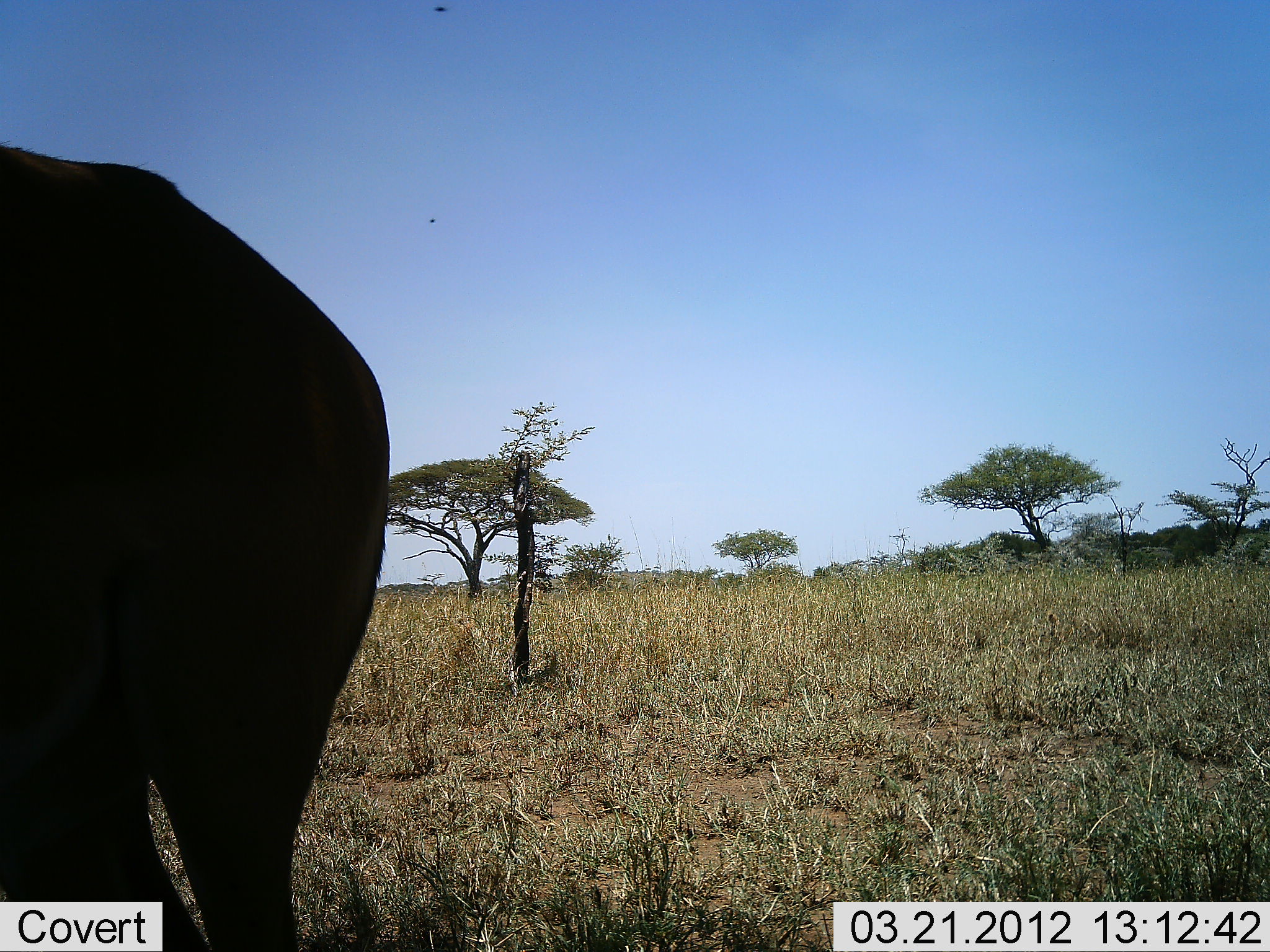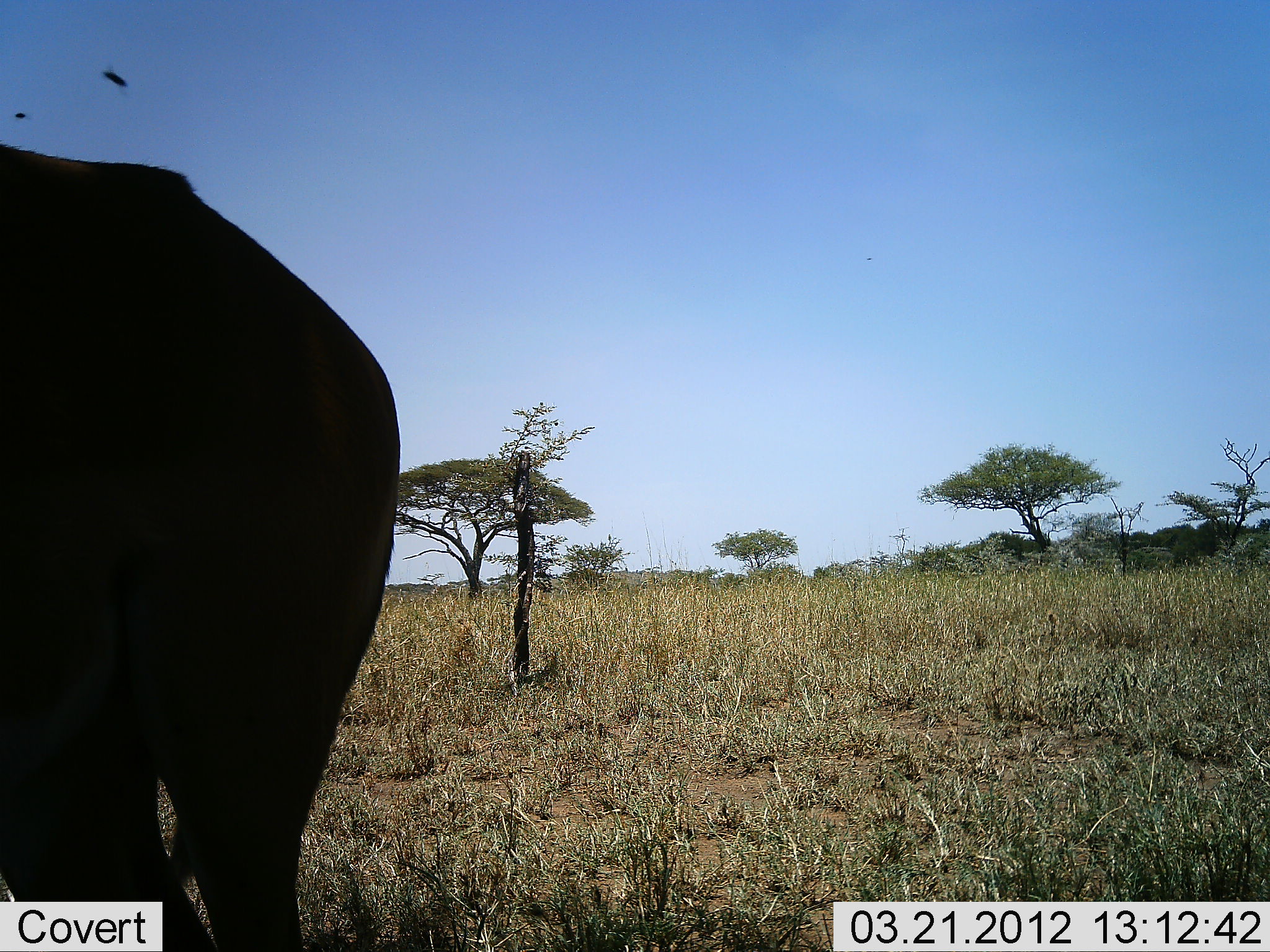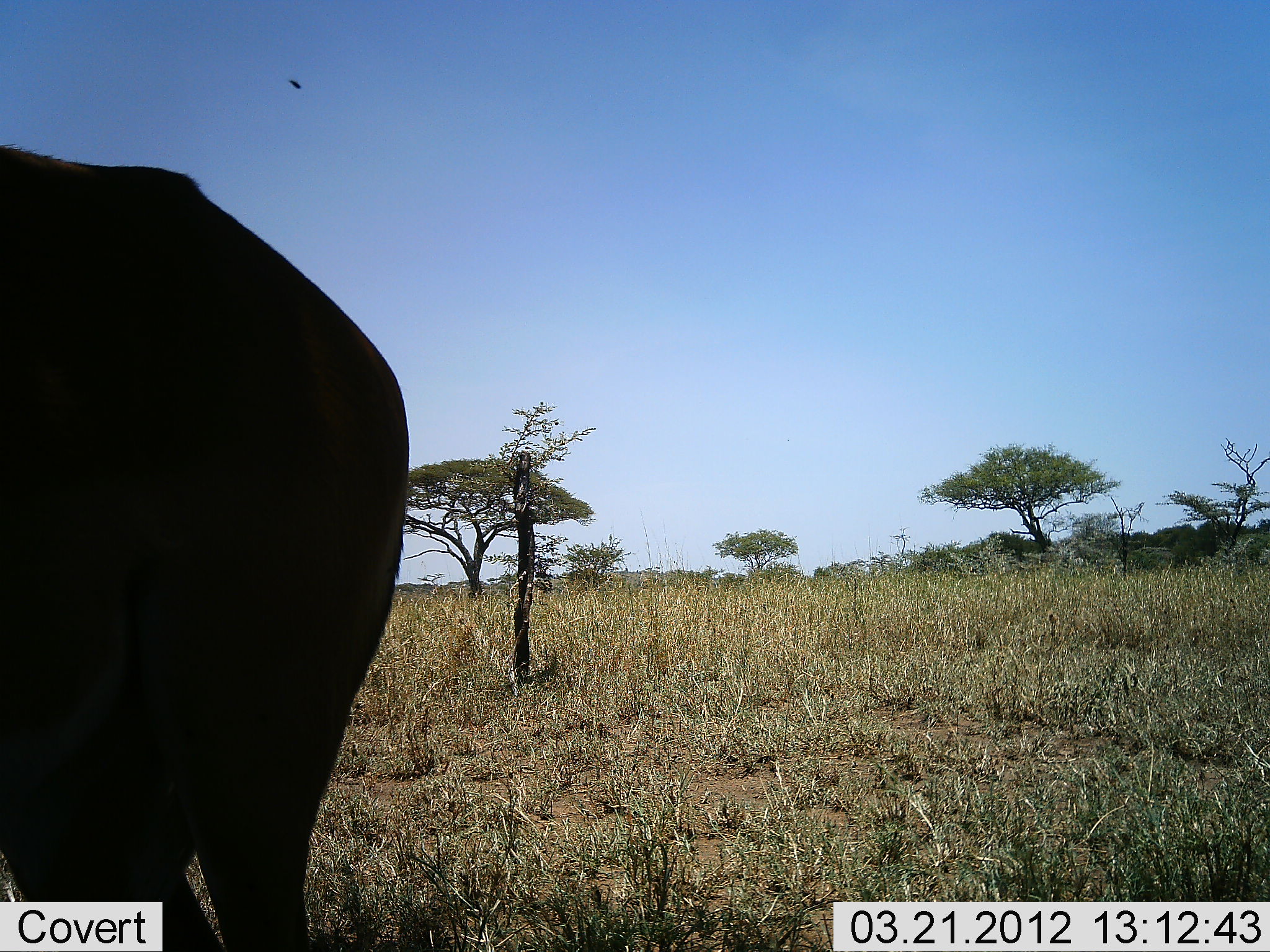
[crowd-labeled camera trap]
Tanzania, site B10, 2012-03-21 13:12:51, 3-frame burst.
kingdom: Animalia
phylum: Chordata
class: Mammalia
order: Artiodactyla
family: Bovidae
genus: Connochaetes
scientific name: Connochaetes taurinus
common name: blue wildebeest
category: wildebeest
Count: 1.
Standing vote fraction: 100%.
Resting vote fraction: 0%.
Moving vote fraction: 0%.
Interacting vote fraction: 0%.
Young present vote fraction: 0%.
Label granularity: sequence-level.